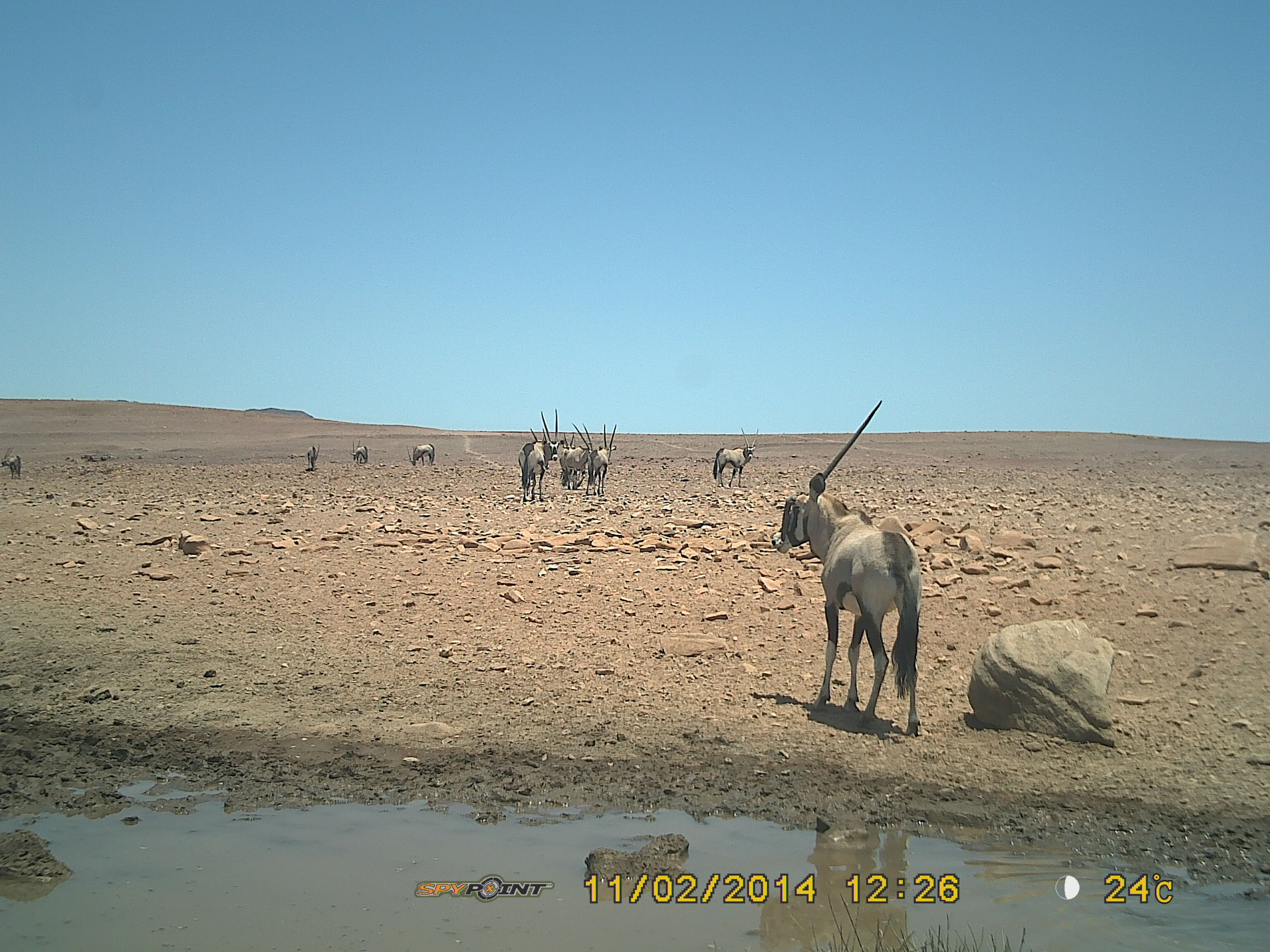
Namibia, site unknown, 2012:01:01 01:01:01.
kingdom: Animalia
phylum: Chordata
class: Mammalia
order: Artiodactyla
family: Bovidae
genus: Oryx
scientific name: Oryx gazella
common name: gemsbok